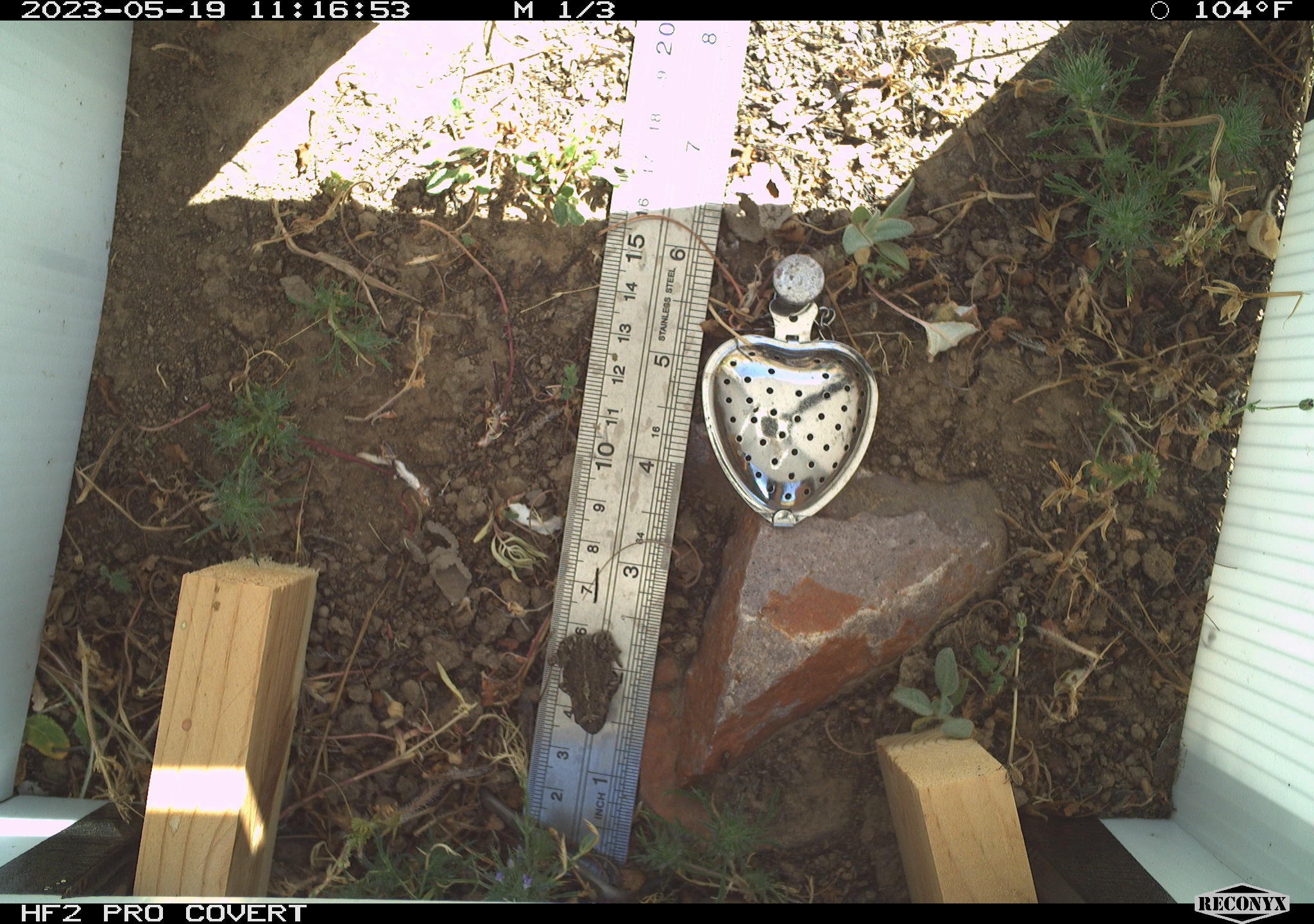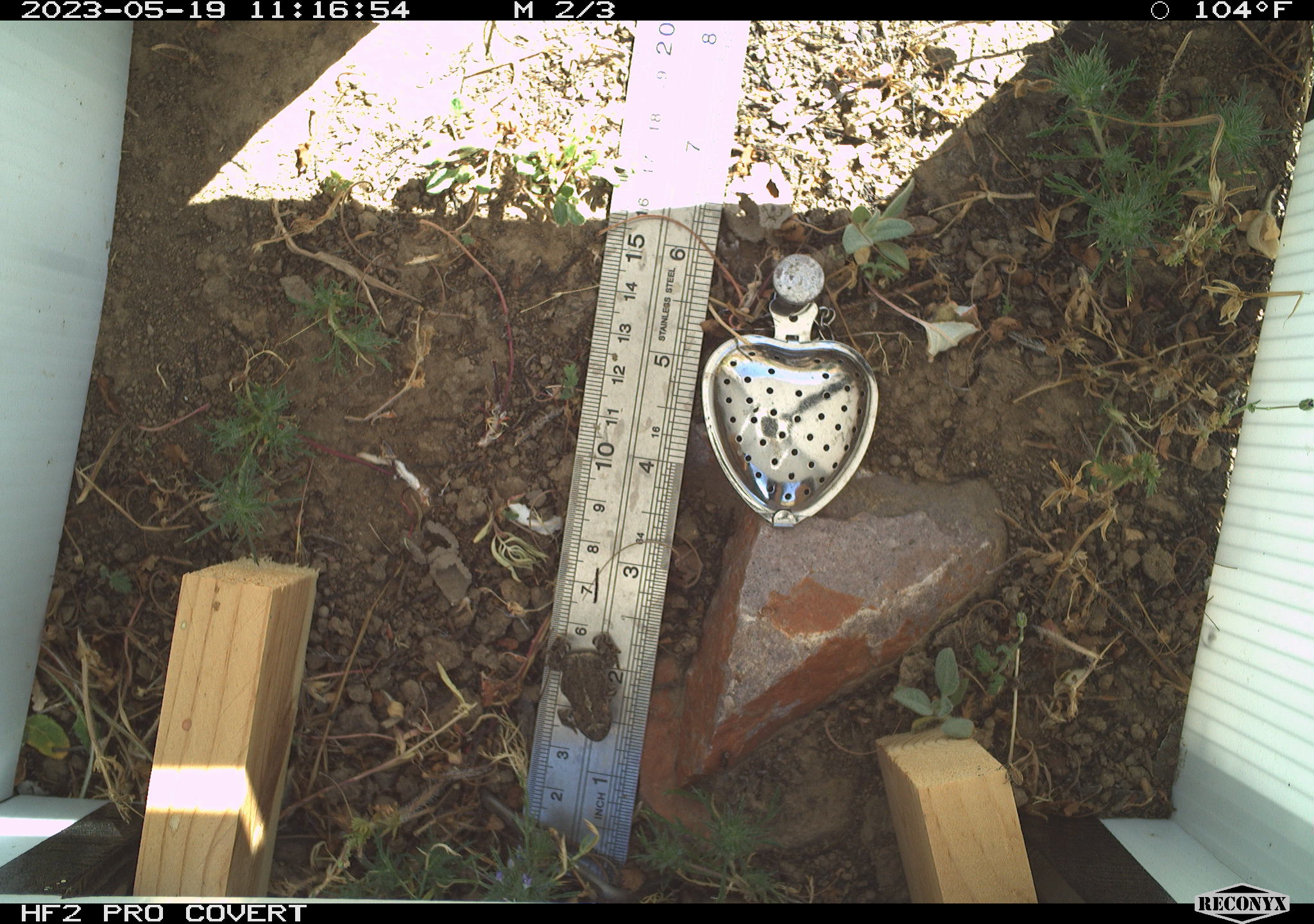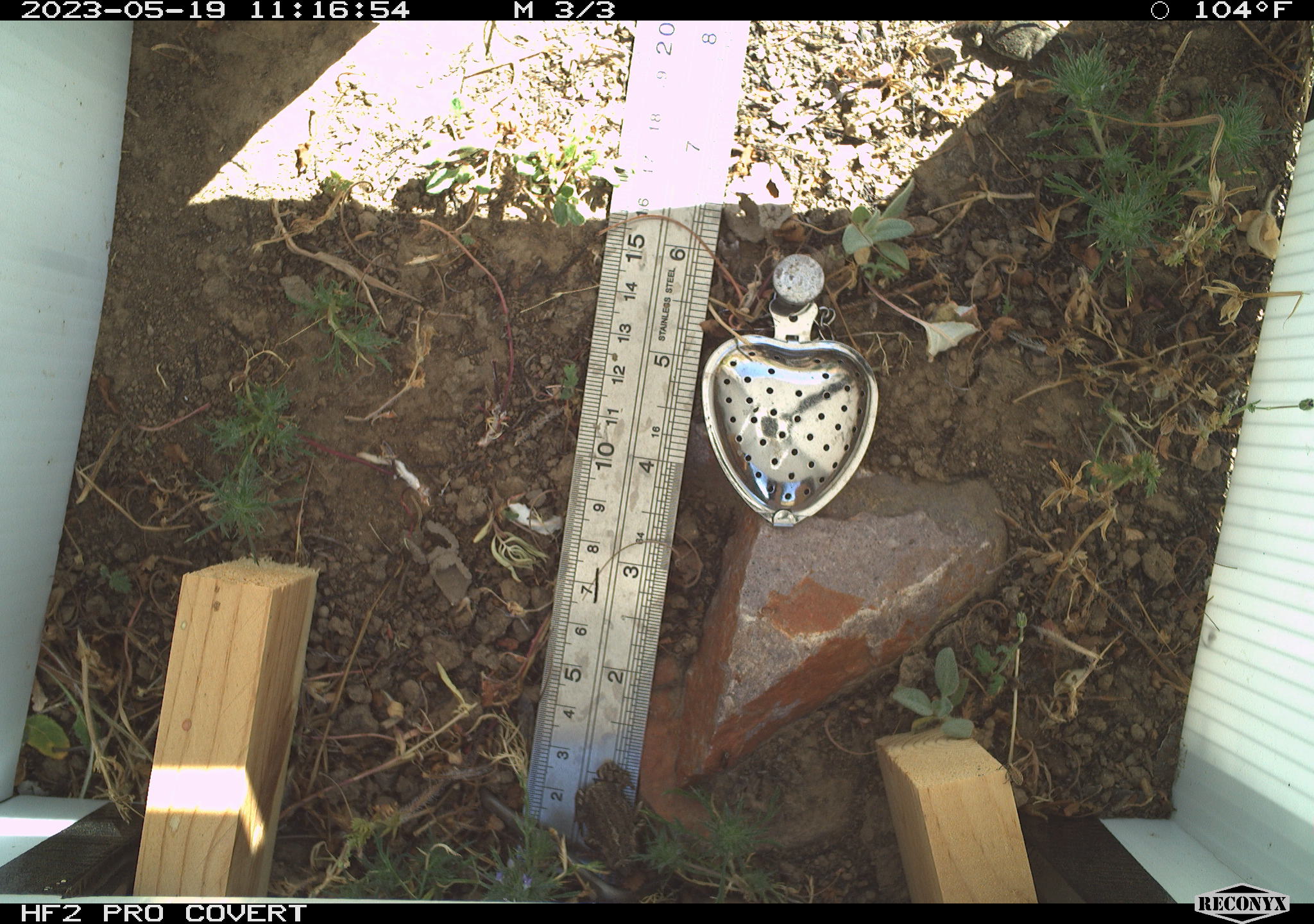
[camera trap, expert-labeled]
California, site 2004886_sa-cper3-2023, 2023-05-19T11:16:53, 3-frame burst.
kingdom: Animalia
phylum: Chordata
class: Amphibia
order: Anura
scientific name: Anura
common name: frogs